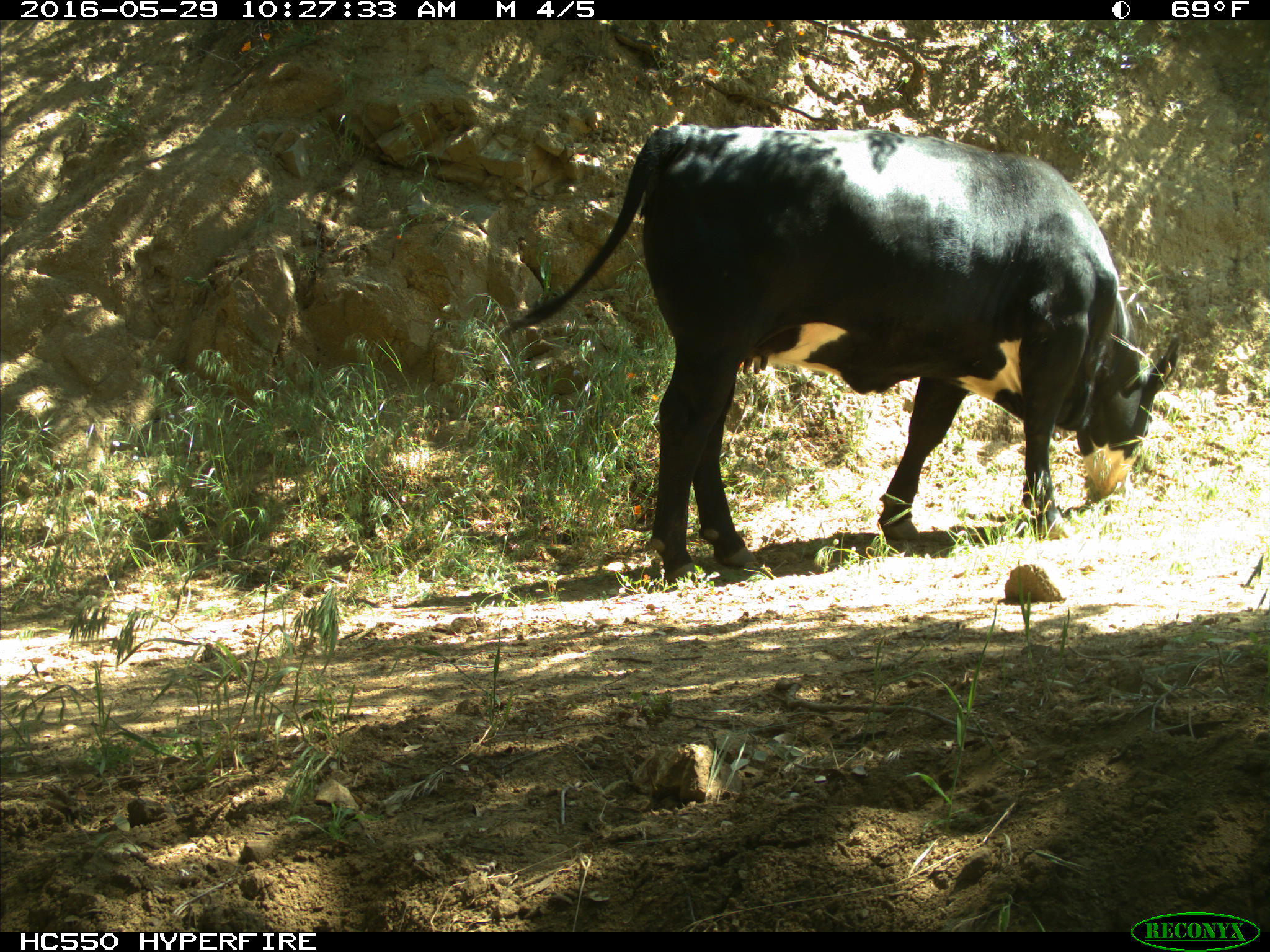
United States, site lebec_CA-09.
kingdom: Animalia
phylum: Chordata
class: Mammalia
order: Artiodactyla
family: Bovidae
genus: Bos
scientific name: Bos taurus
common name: domestic cow